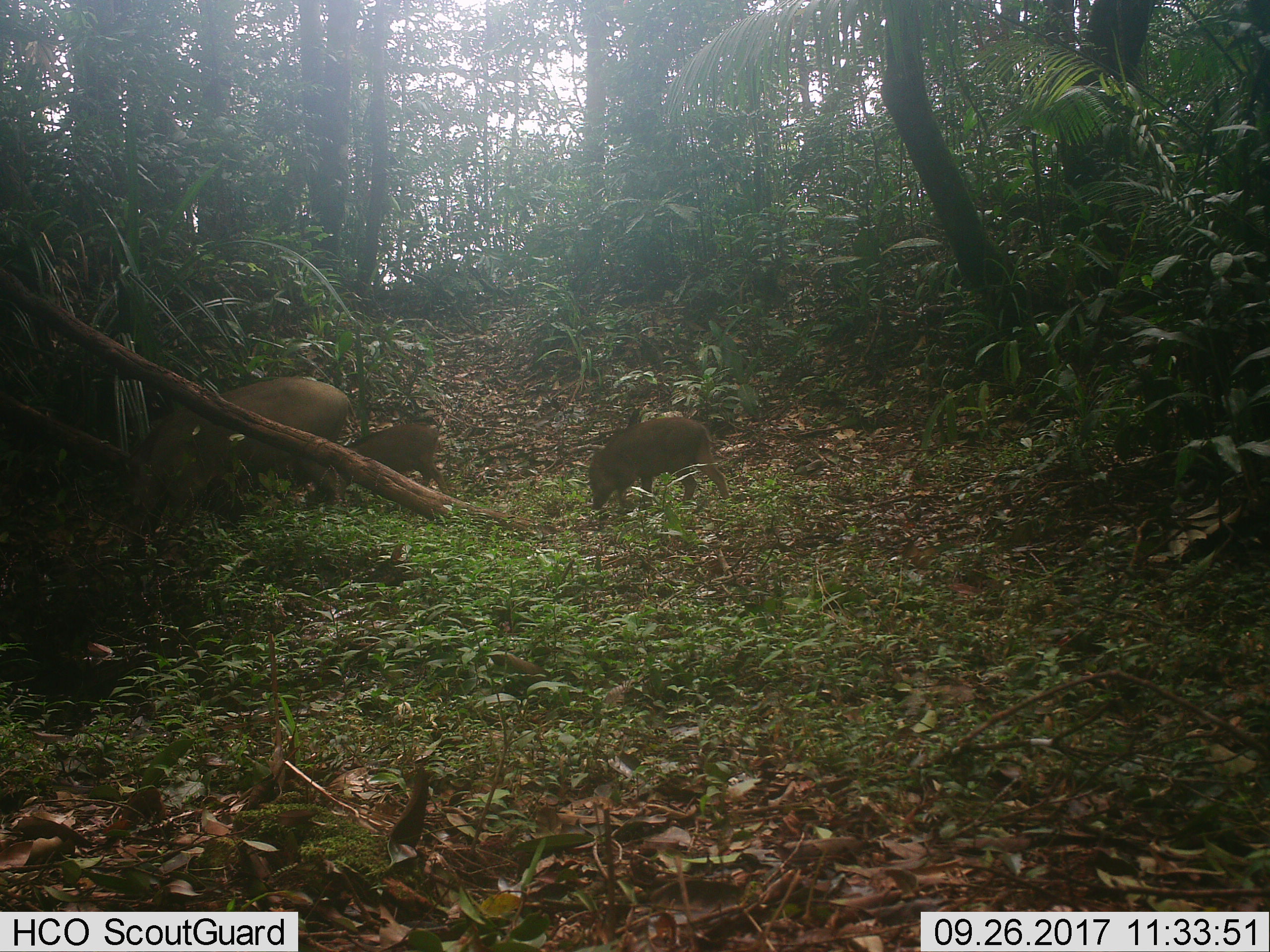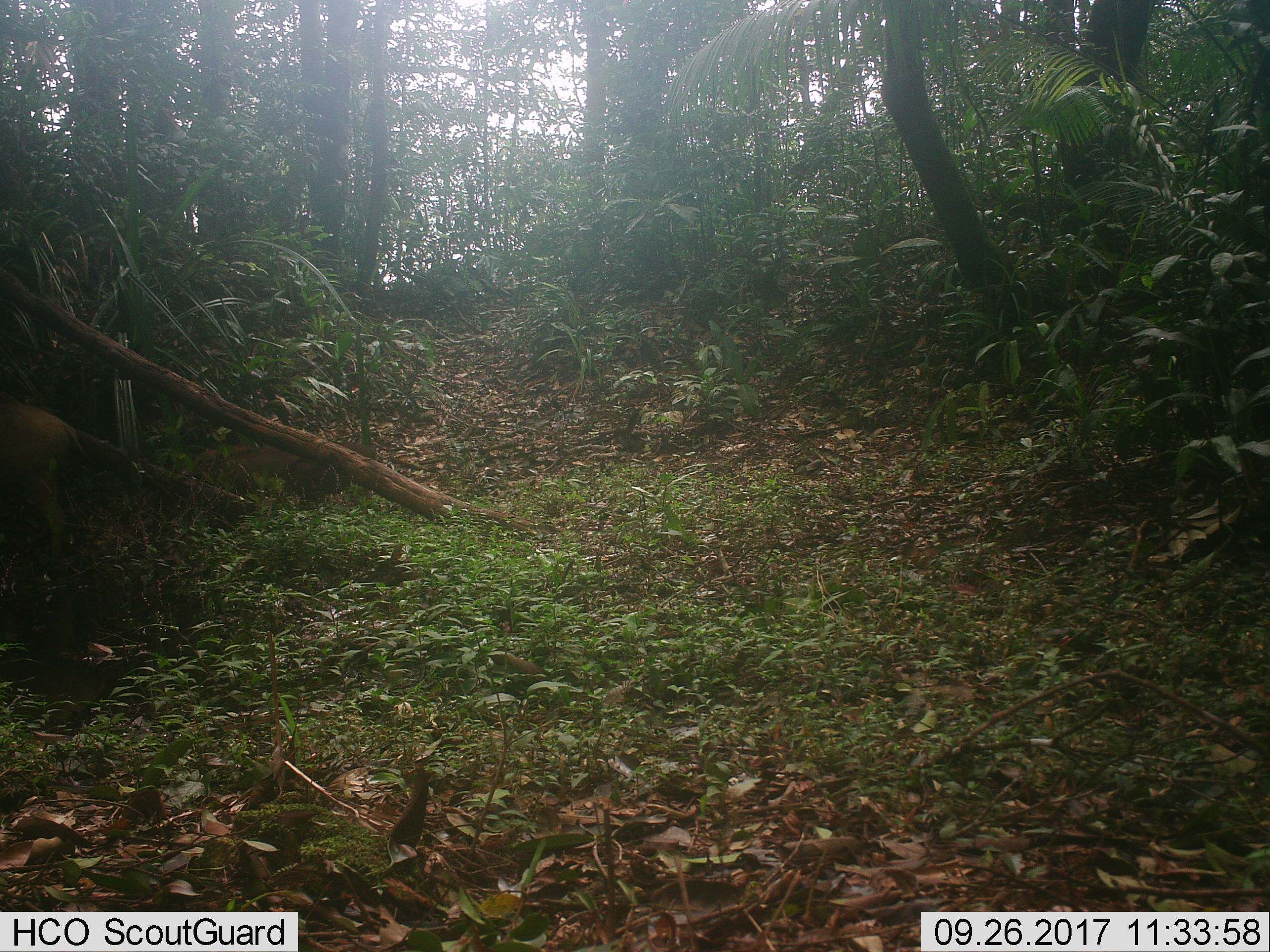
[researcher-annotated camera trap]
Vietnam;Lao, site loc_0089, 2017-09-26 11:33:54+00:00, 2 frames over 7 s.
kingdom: Animalia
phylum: Chordata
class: Mammalia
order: Artiodactyla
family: Suidae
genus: Sus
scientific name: Sus scrofa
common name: eurasian wild pig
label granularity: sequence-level